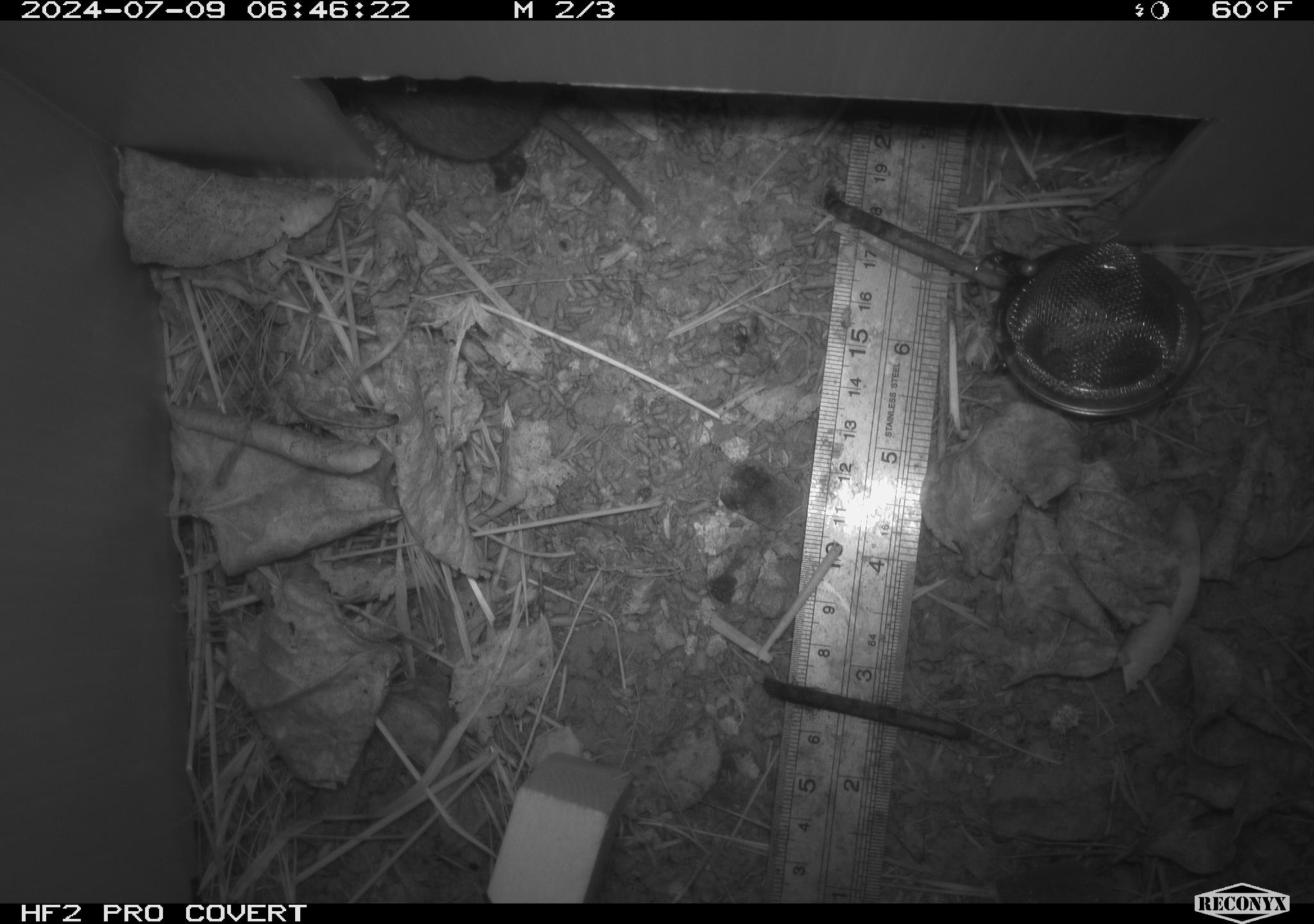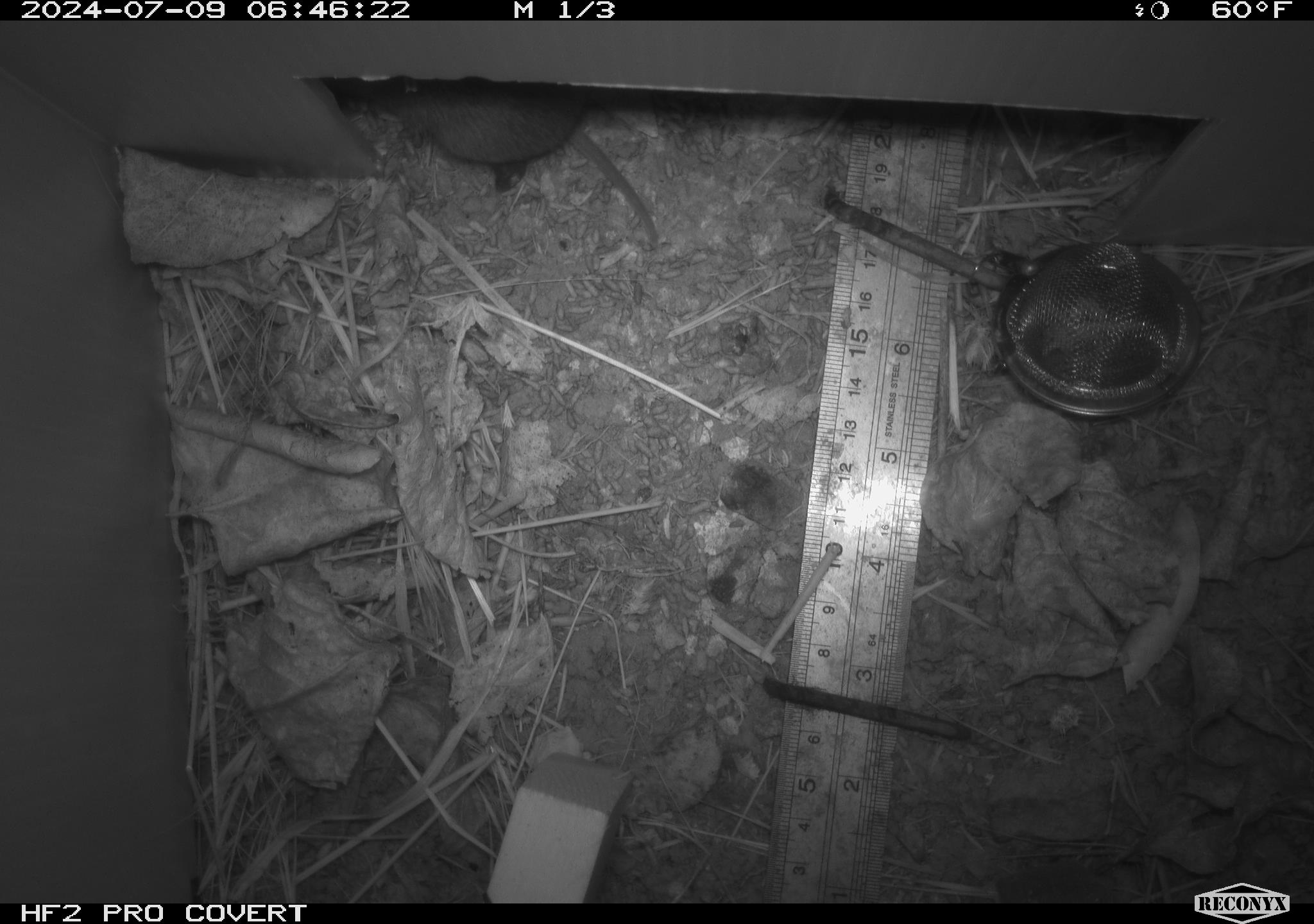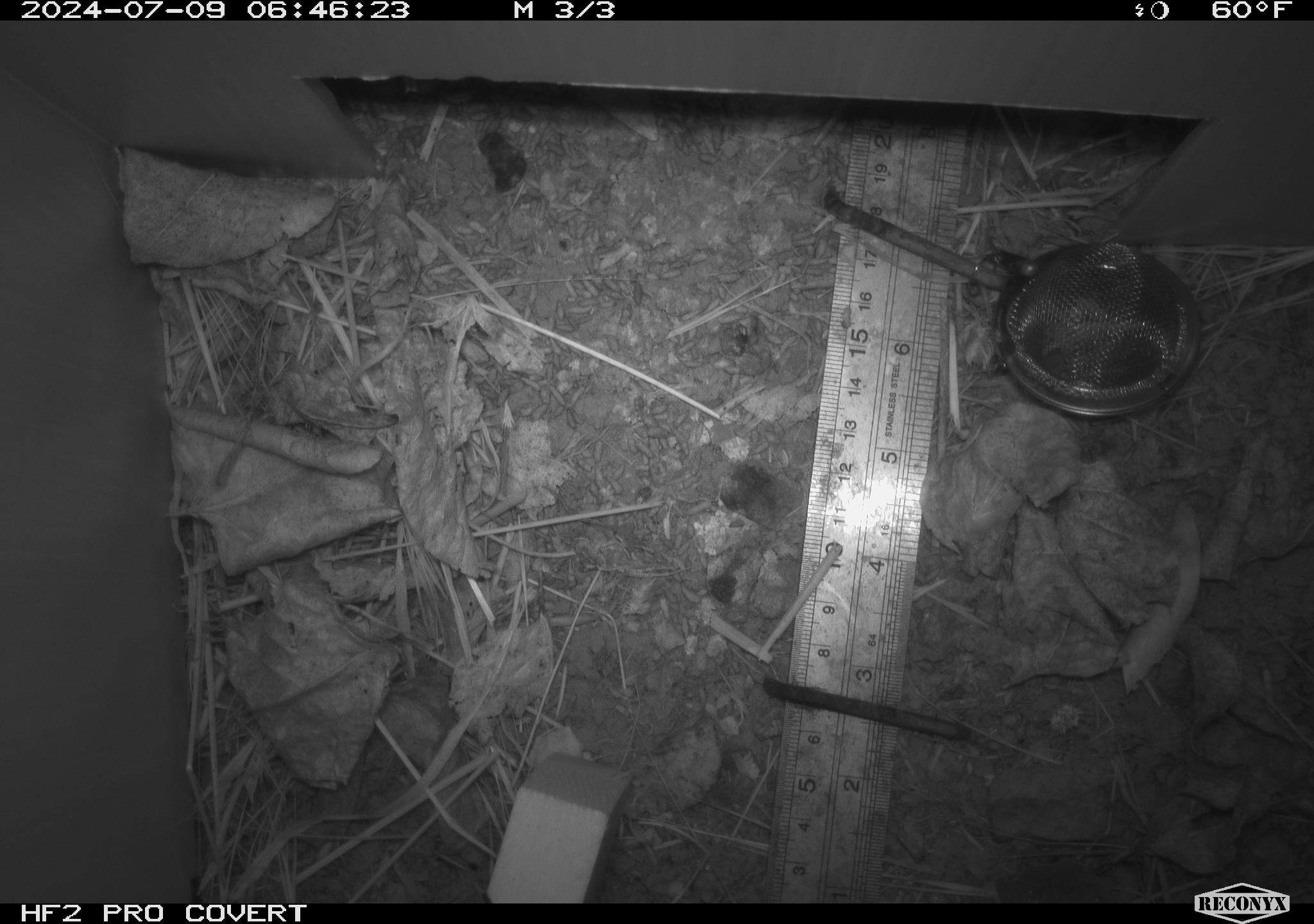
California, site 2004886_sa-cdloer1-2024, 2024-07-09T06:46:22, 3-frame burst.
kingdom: Animalia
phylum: Chordata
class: Mammalia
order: Rodentia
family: Cricetidae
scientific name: Arvicolinae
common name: voles, lemmings, and muskrats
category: arvicolinae subfamily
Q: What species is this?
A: Arvicolinae subfamily (voles, lemmings, and muskrats) (Arvicolinae).